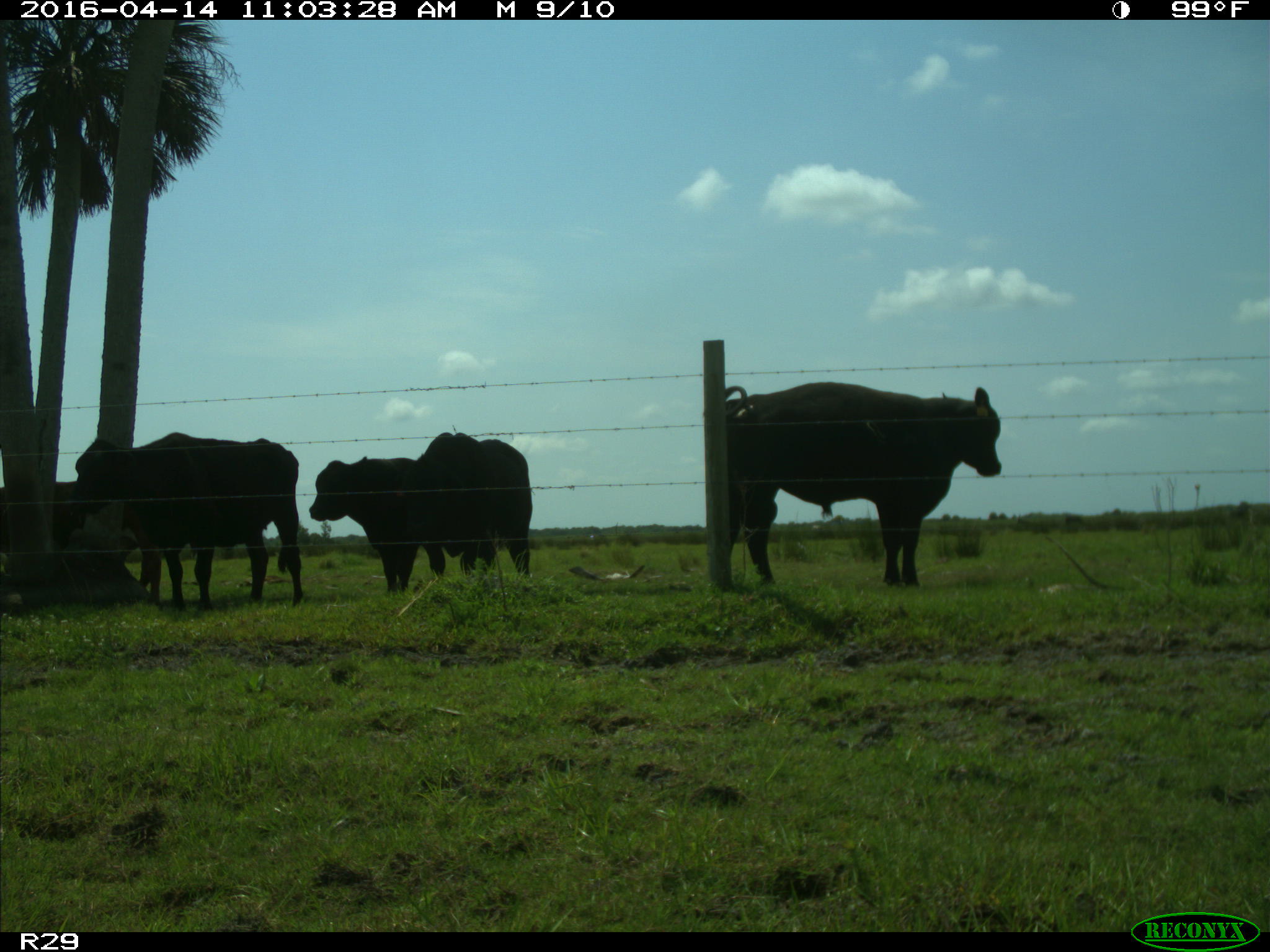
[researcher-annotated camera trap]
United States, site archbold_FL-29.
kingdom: Animalia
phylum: Chordata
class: Mammalia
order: Artiodactyla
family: Bovidae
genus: Bos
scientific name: Bos taurus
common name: domestic cow